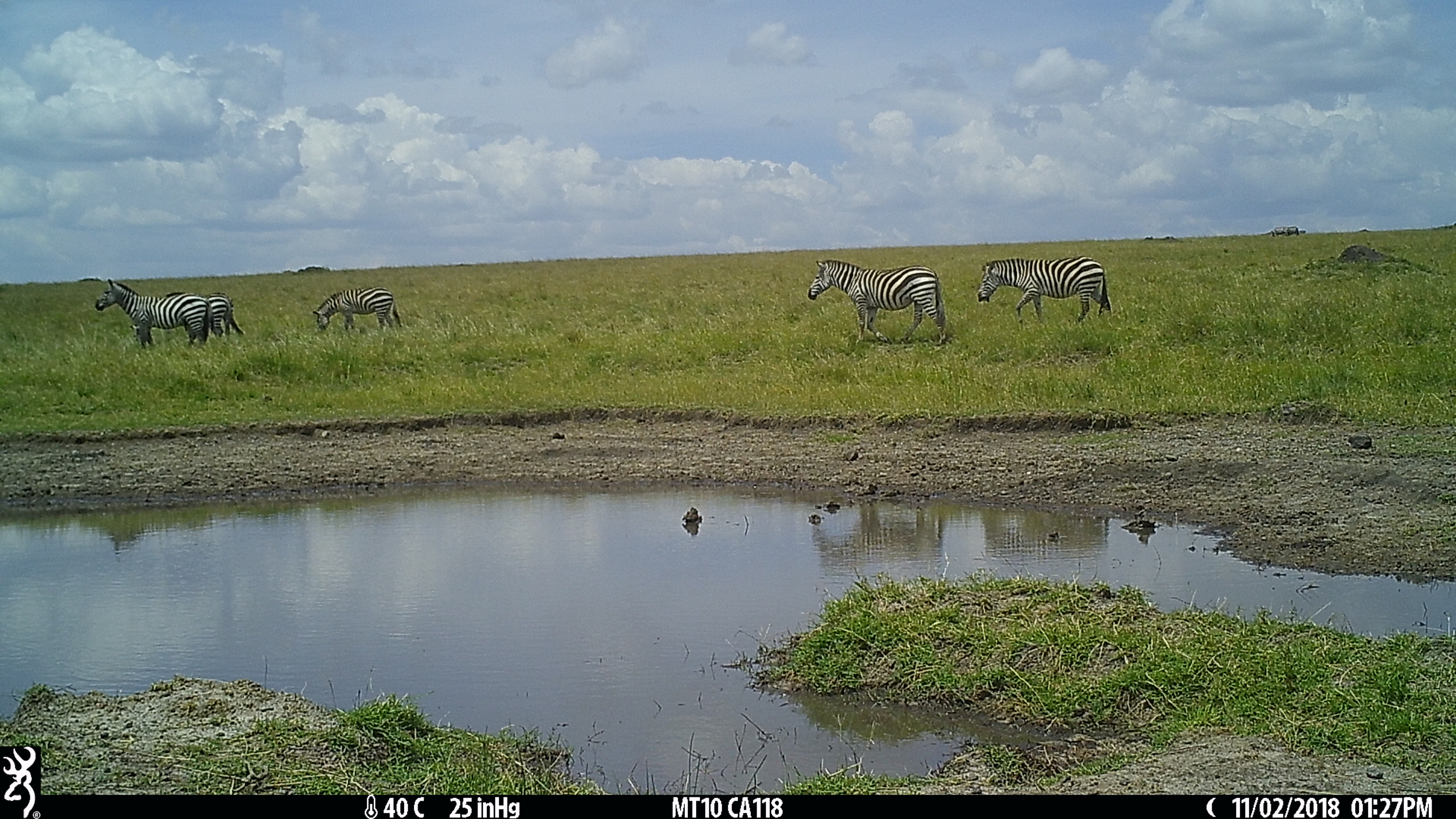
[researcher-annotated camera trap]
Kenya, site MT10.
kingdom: Animalia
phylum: Chordata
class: Mammalia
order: Perissodactyla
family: Equidae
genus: Equus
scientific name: Equus quagga burchellii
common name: burchell's zebra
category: zebra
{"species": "zebra (burchell's zebra) (Equus quagga burchellii)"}